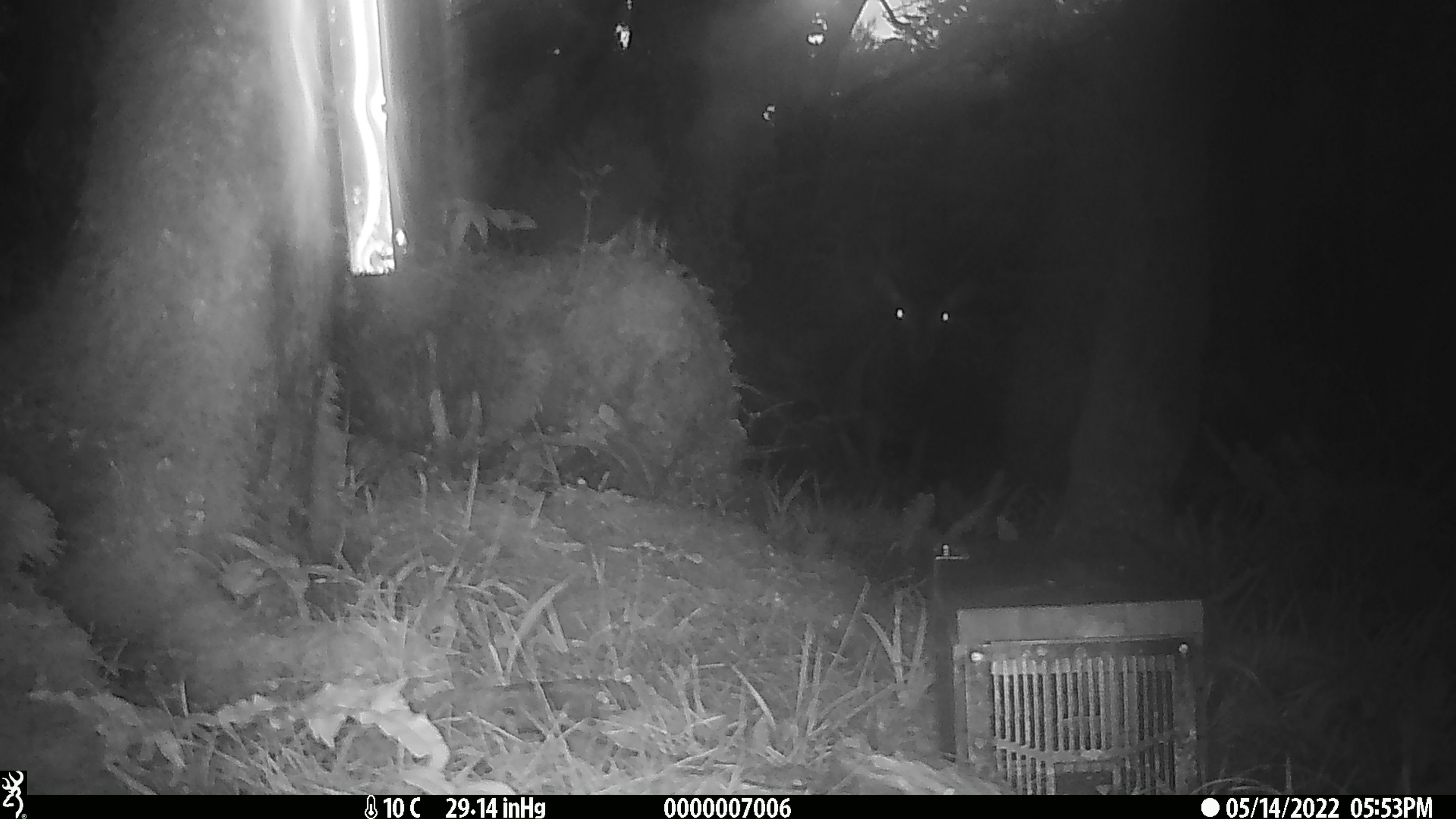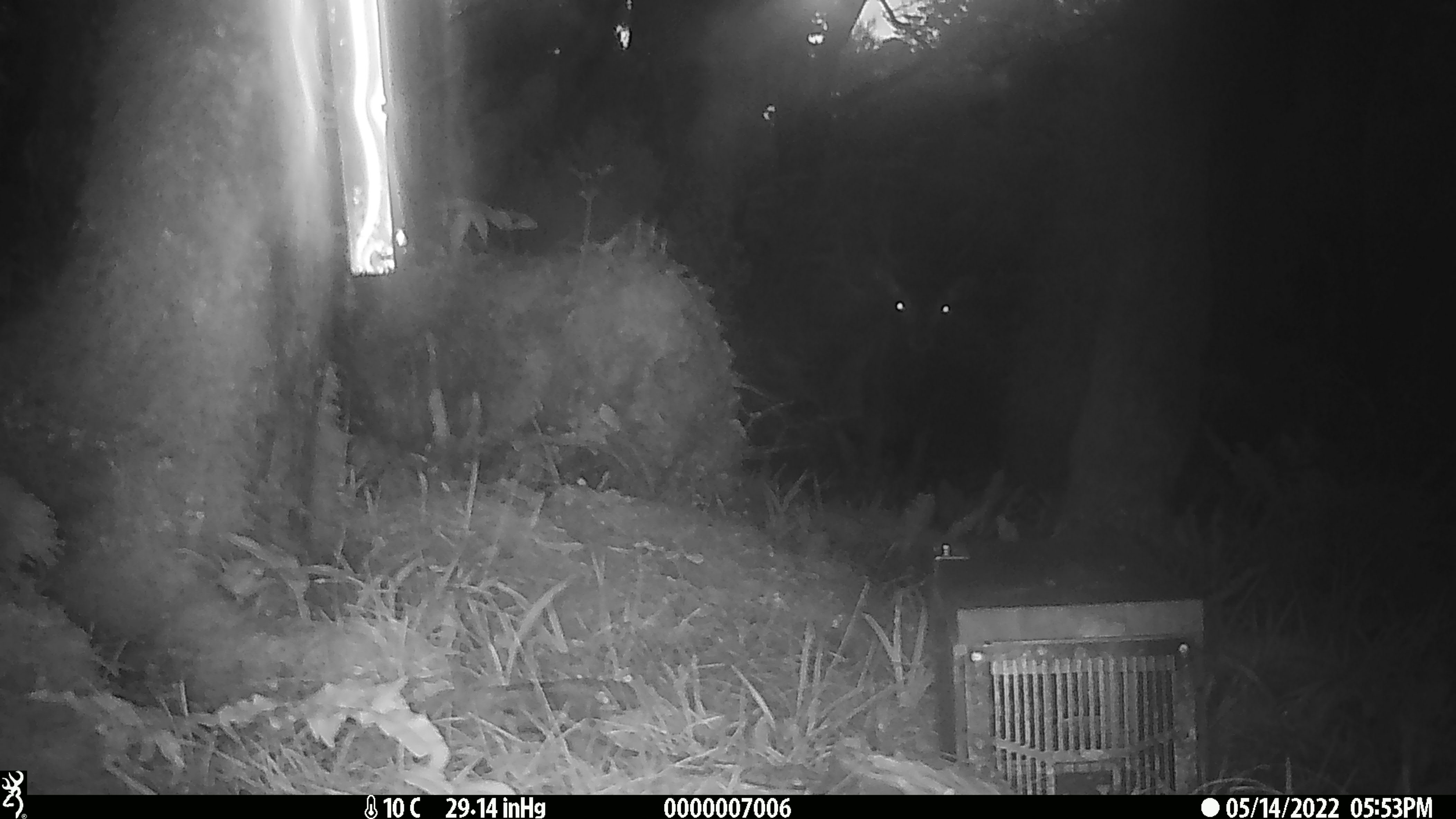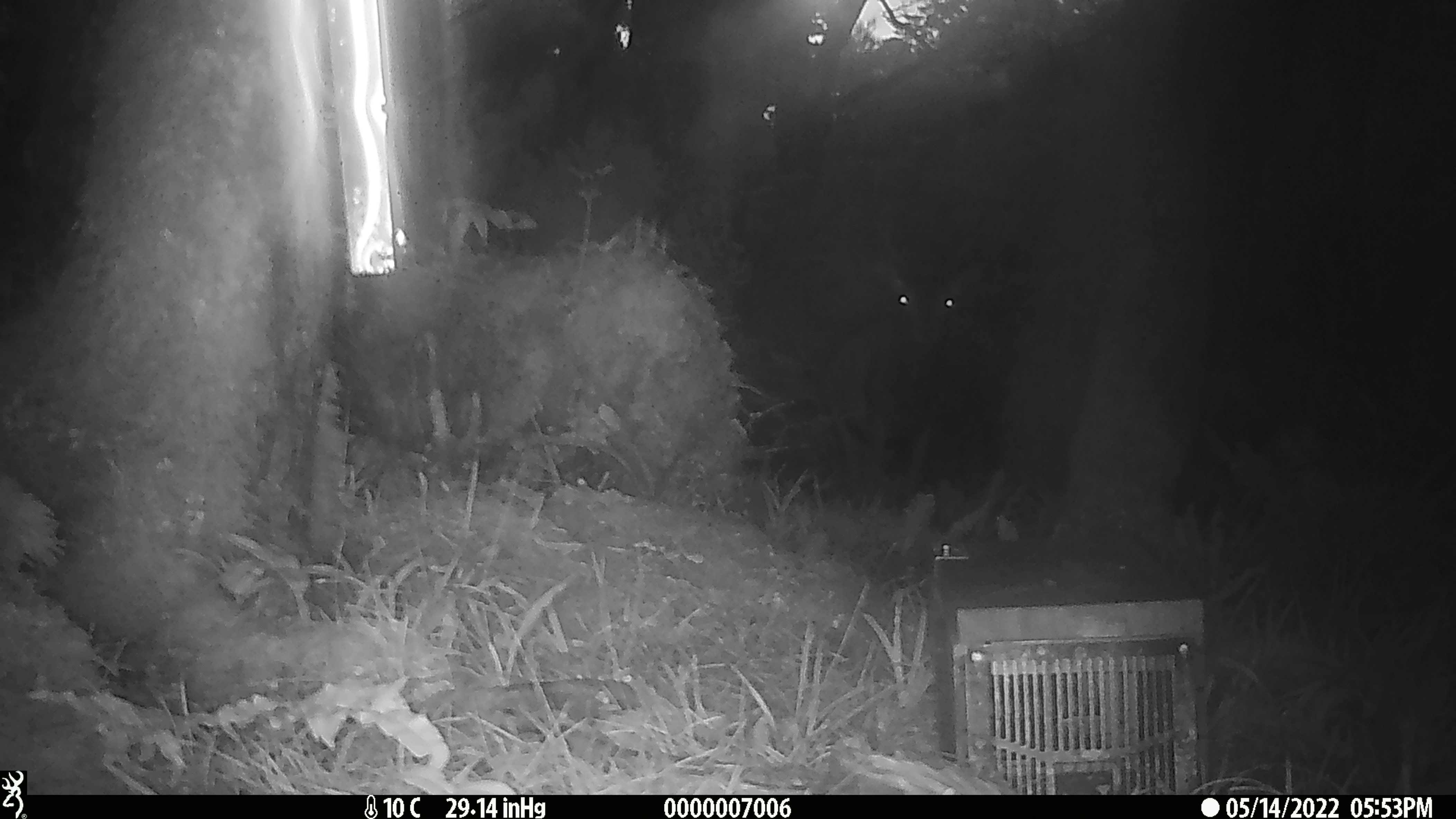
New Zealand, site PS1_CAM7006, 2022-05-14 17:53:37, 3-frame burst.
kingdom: Animalia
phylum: Chordata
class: Mammalia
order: Artiodactyla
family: Cervidae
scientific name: Cervidae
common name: deer